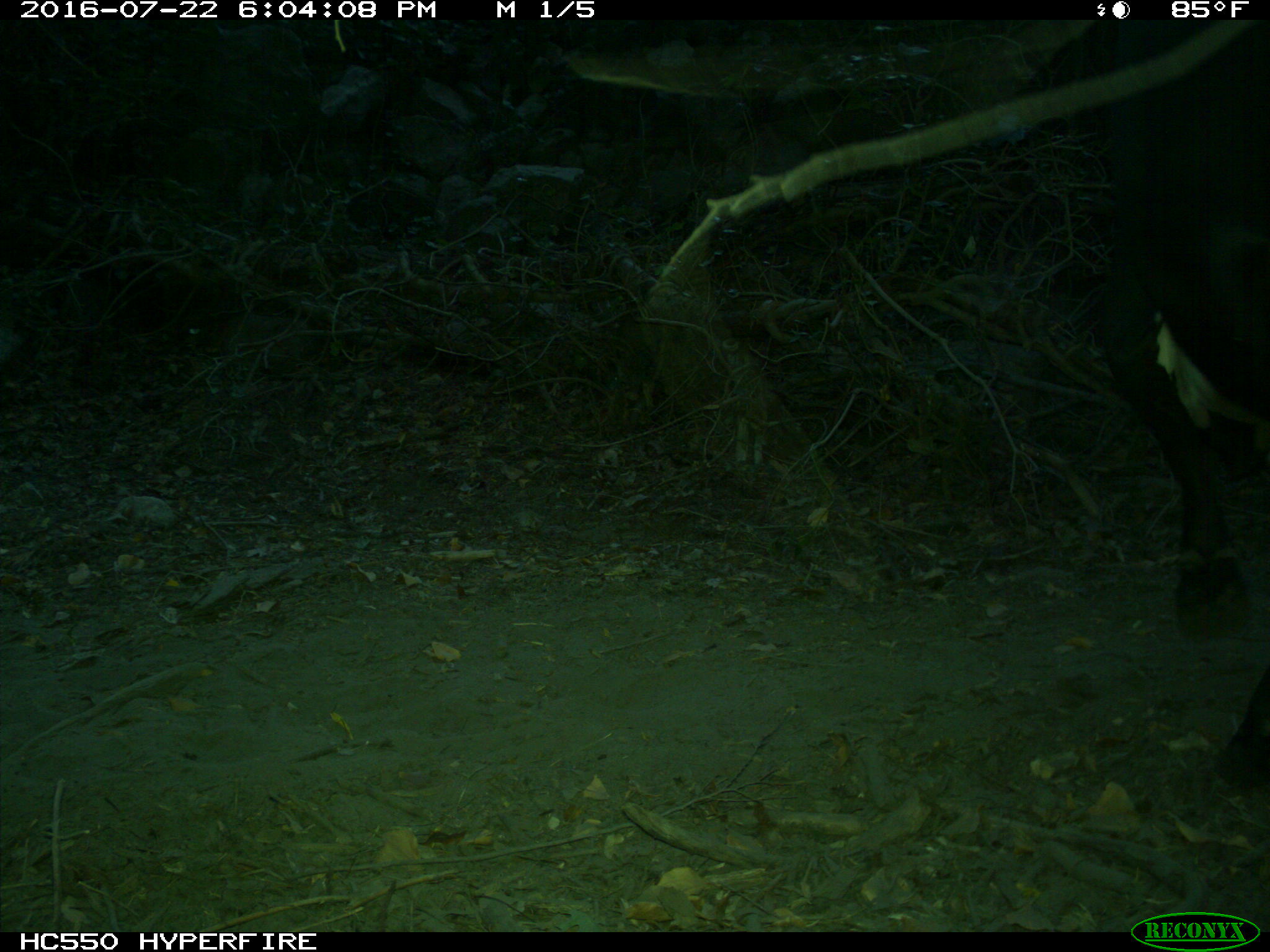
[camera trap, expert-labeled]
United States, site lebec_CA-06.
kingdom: Animalia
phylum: Chordata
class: Mammalia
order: Artiodactyla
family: Bovidae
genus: Bos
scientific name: Bos taurus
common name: domestic cow